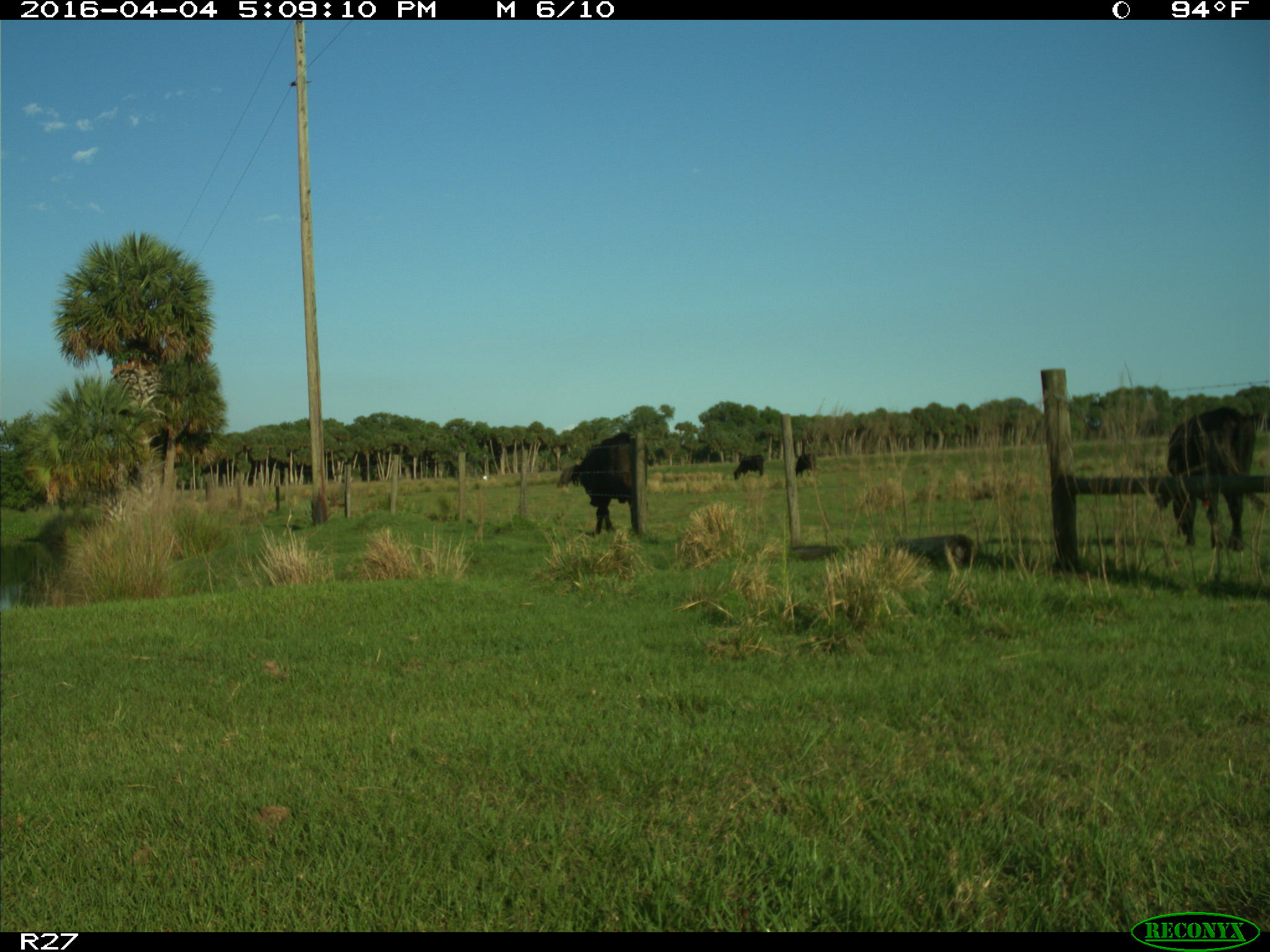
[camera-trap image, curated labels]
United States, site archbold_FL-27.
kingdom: Animalia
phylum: Chordata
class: Mammalia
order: Artiodactyla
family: Bovidae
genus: Bos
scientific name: Bos taurus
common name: domestic cow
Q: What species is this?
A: Bos taurus (domestic cow).